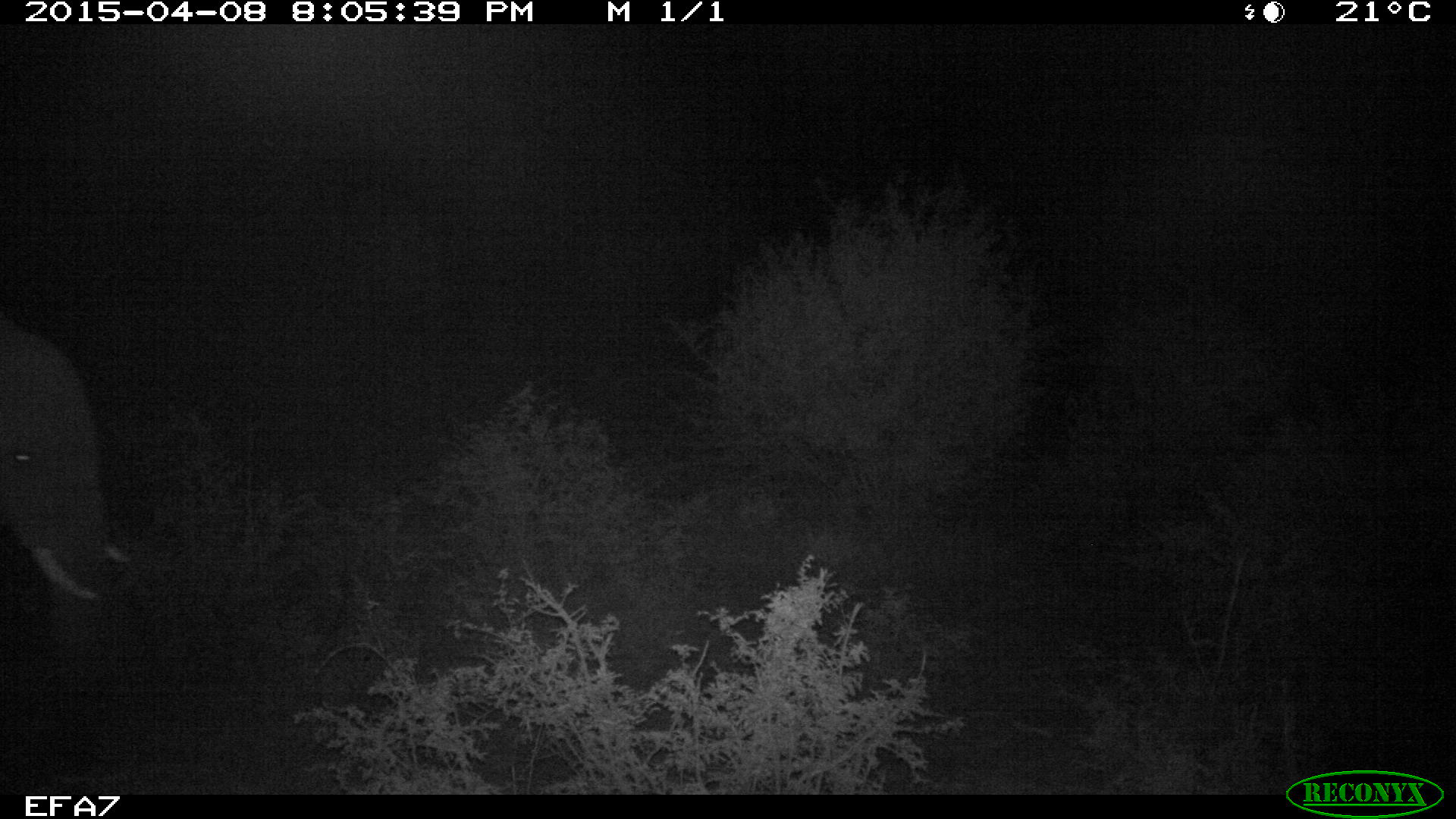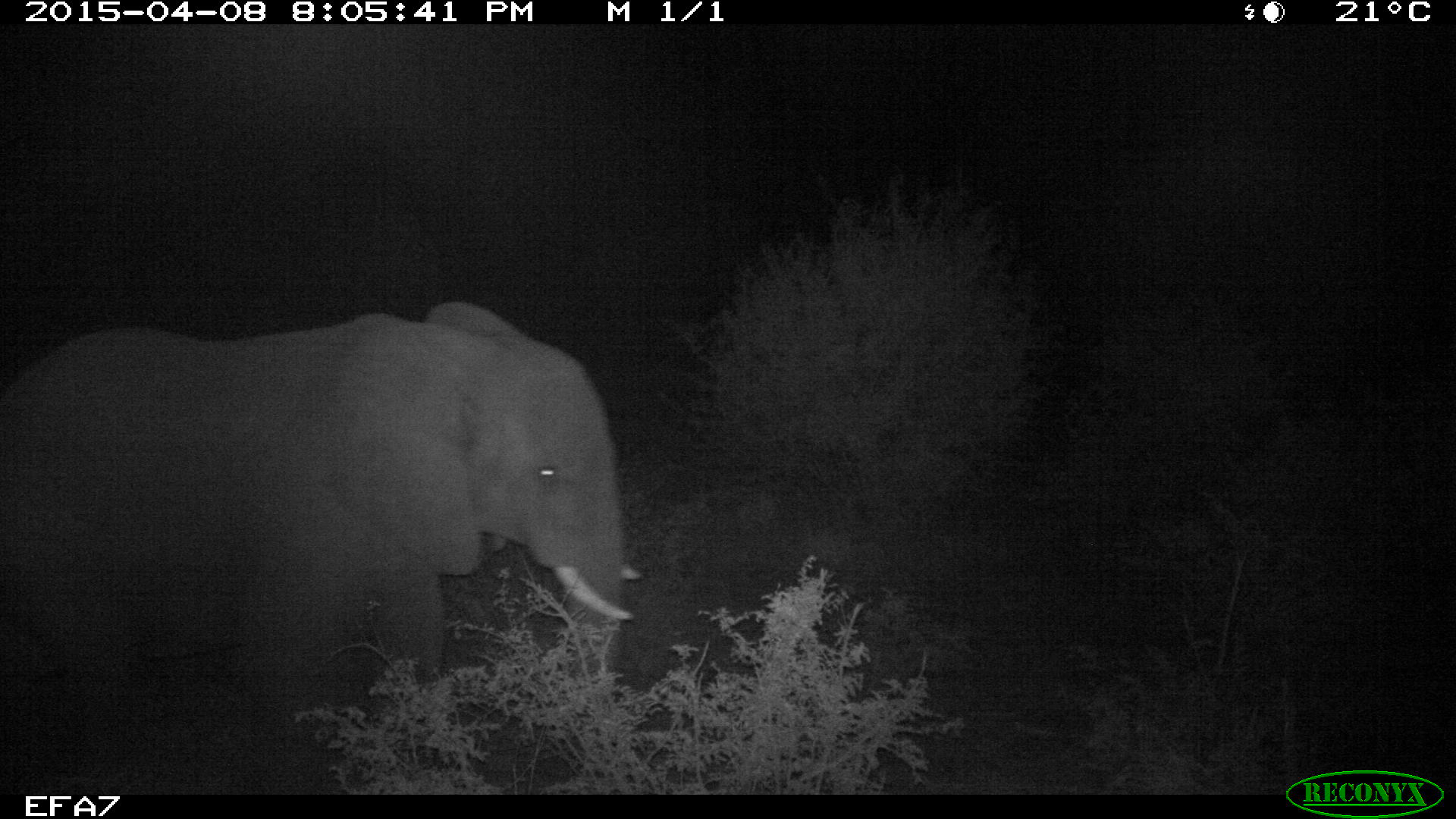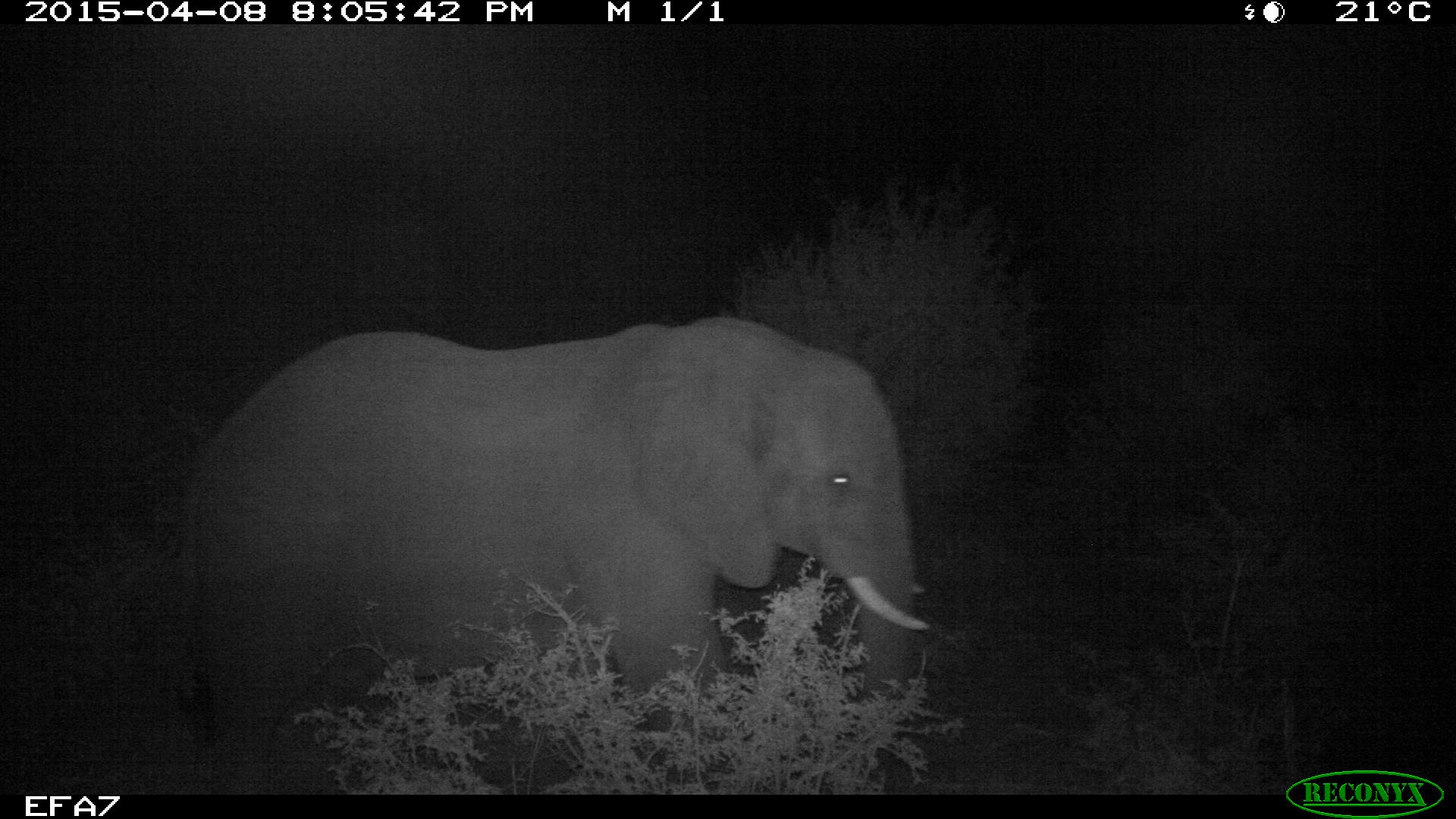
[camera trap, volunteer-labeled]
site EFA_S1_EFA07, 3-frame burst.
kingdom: Animalia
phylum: Chordata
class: Mammalia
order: Proboscidea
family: Elephantidae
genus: Loxodonta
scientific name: Loxodonta africana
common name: african bush elephant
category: elephant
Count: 1.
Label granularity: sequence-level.